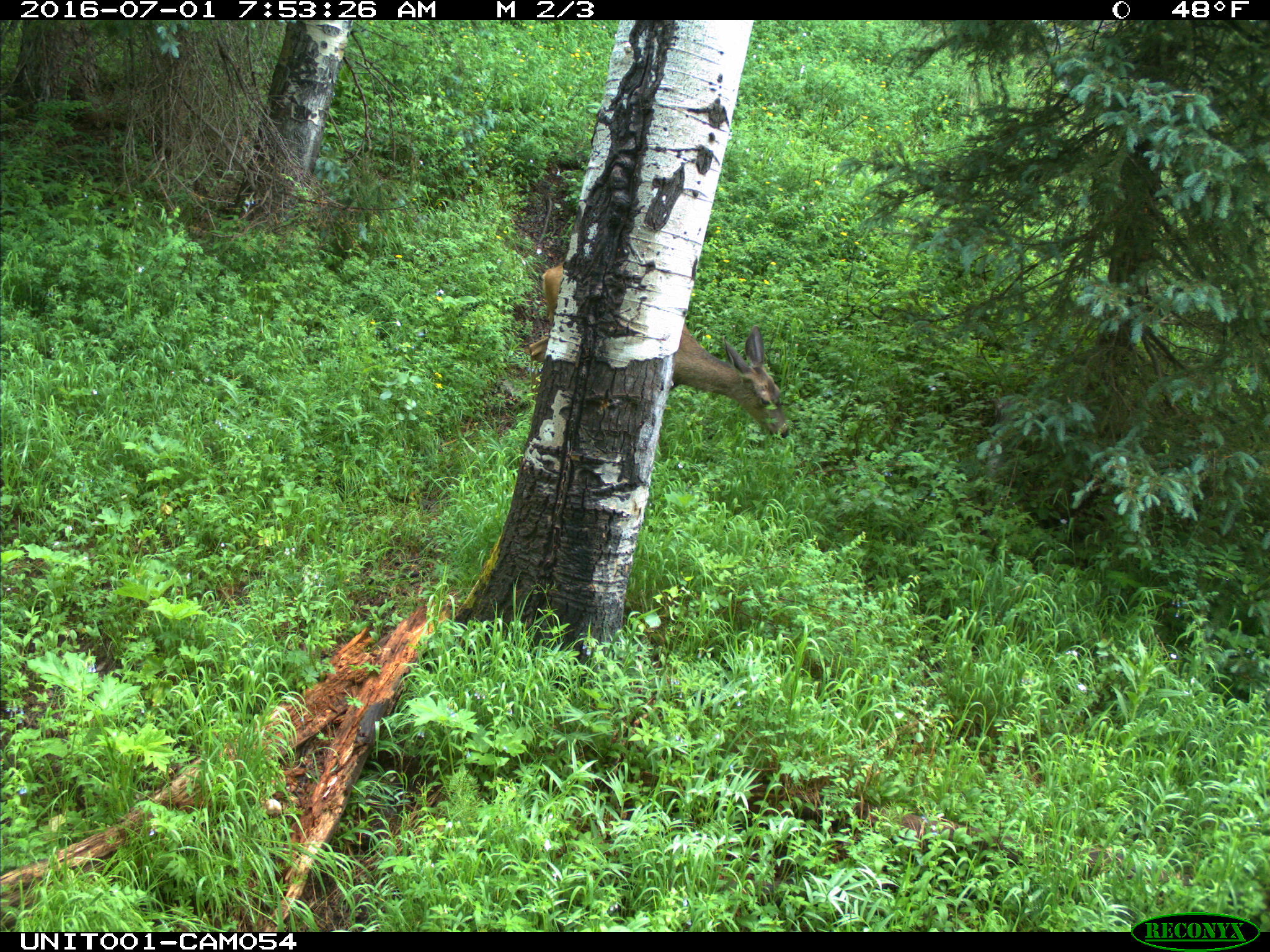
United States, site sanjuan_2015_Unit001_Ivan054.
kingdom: Animalia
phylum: Chordata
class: Mammalia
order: Artiodactyla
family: Cervidae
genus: Odocoileus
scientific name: Odocoileus hemionus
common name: mule deer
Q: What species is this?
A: Odocoileus hemionus (mule deer).